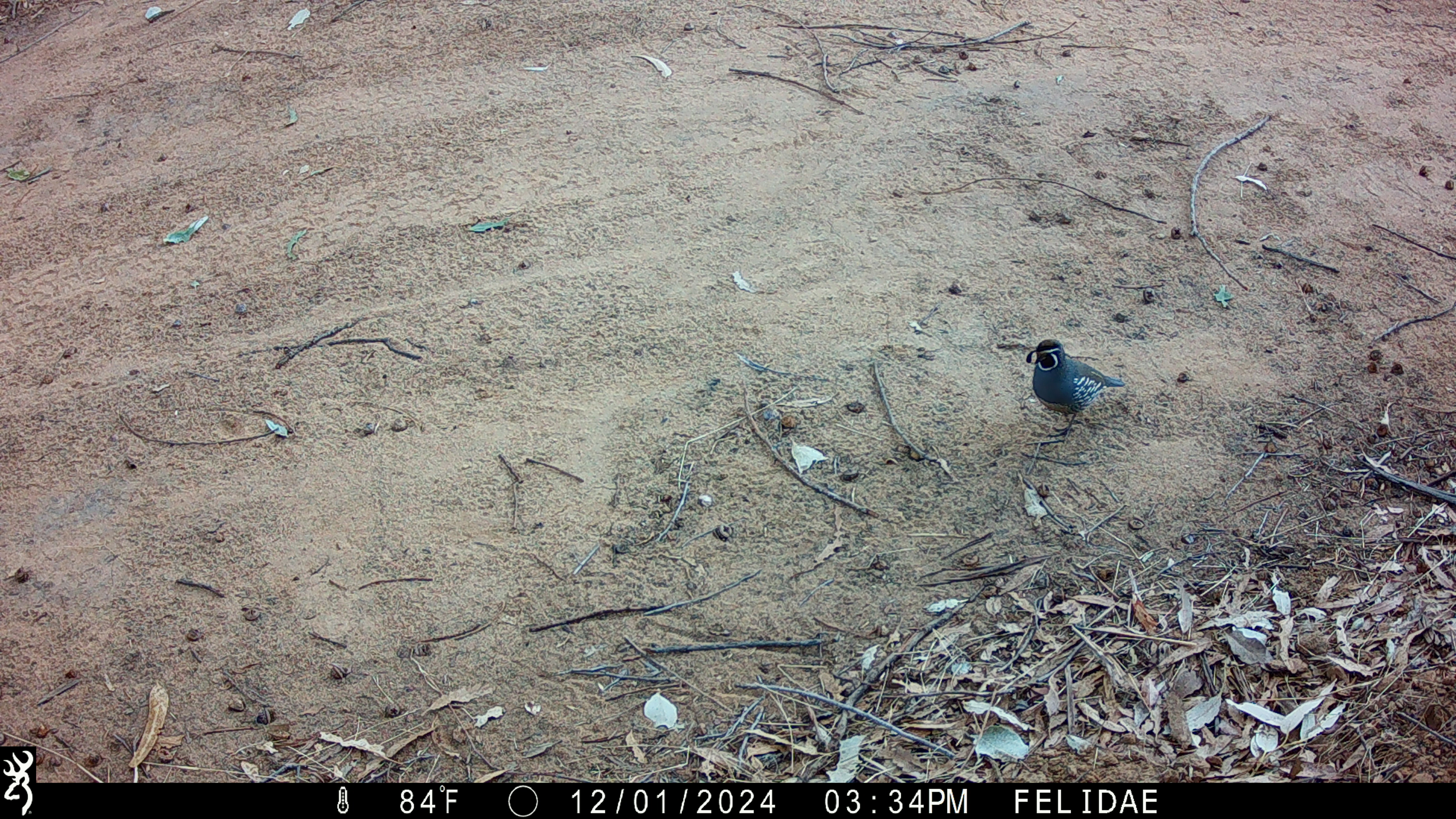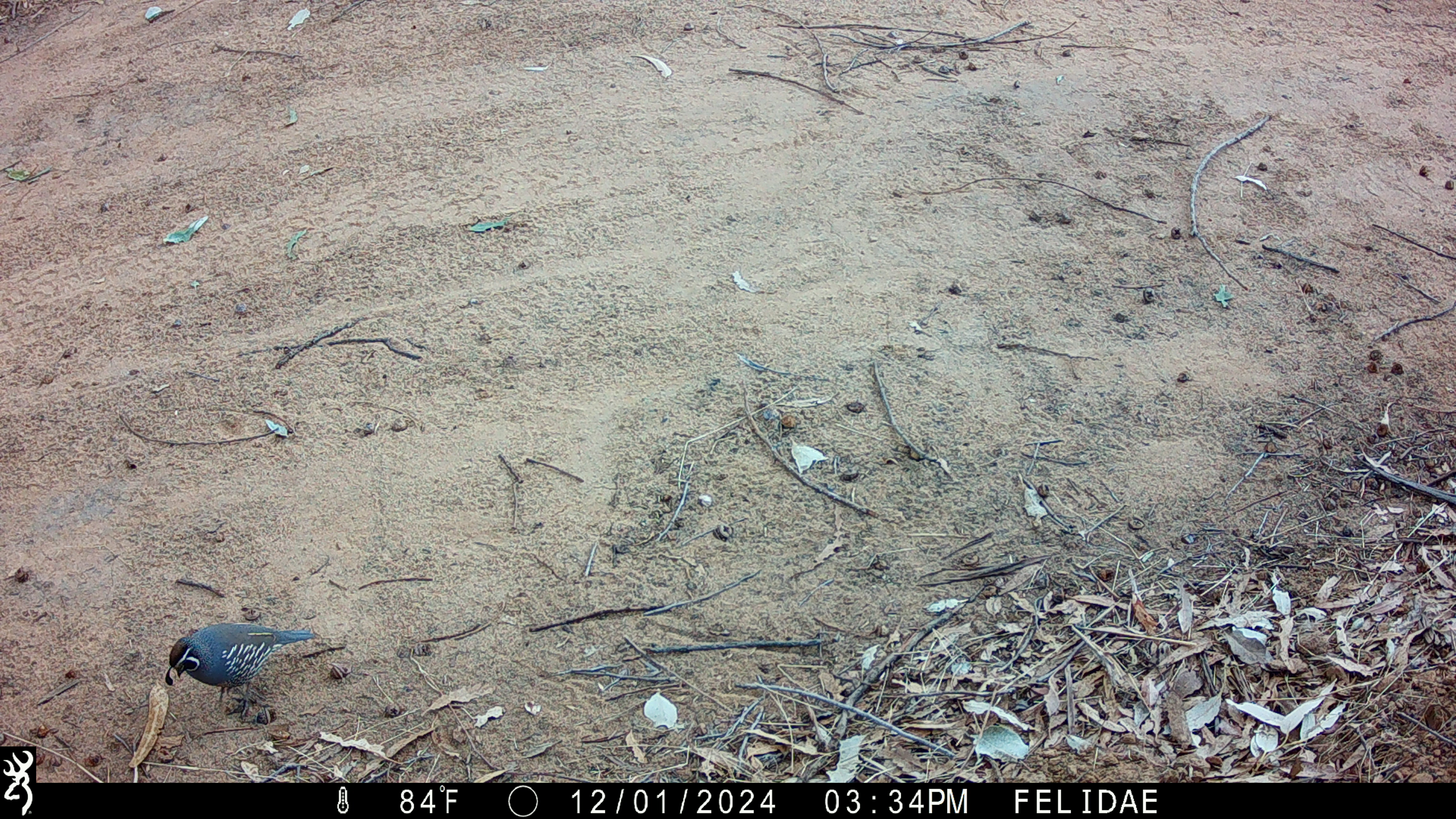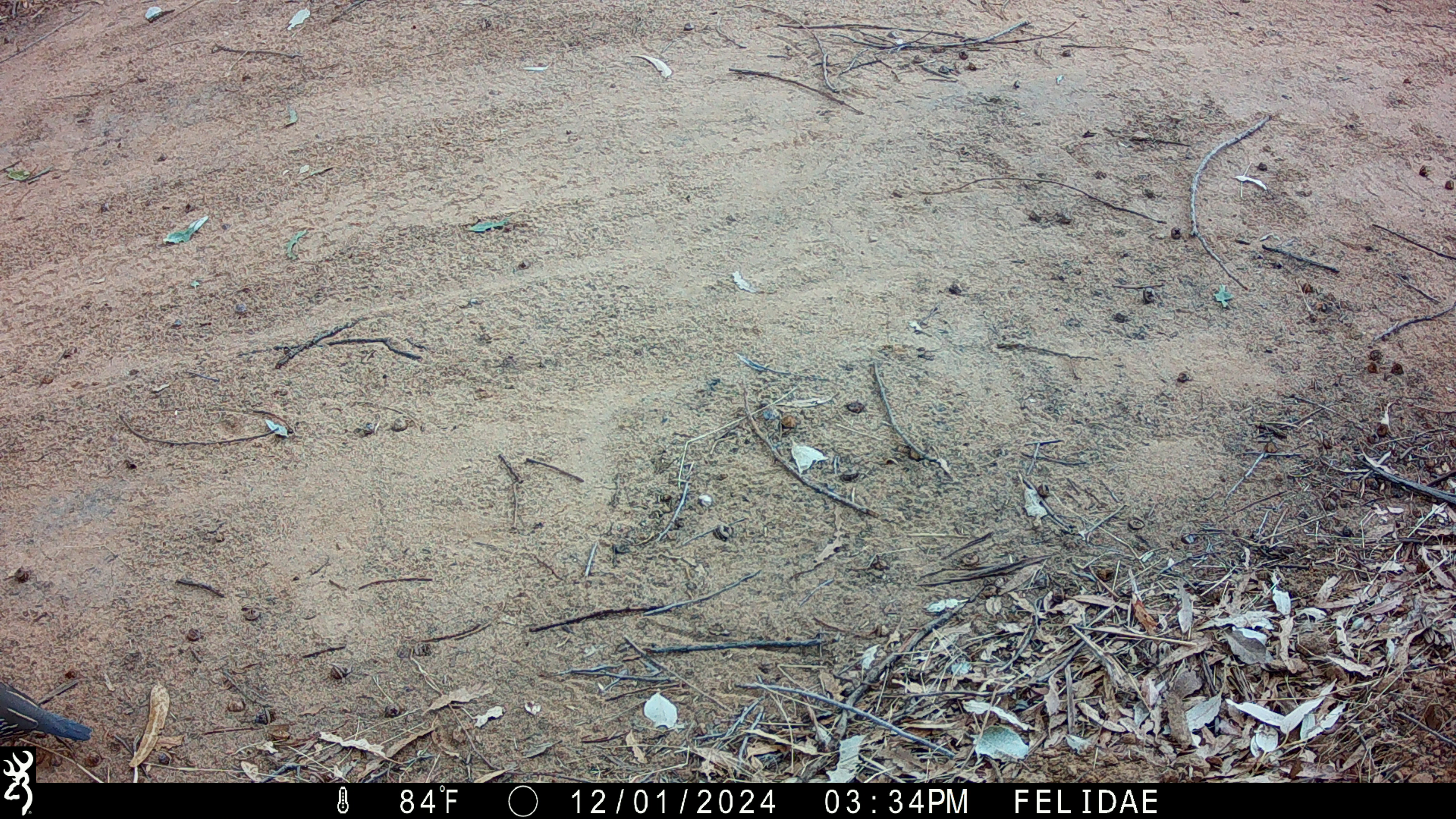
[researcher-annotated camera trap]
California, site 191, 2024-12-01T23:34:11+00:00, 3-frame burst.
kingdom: Animalia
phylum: Chordata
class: Aves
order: Galliformes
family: Odontophoridae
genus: Callipepla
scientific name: Callipepla californica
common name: california quail